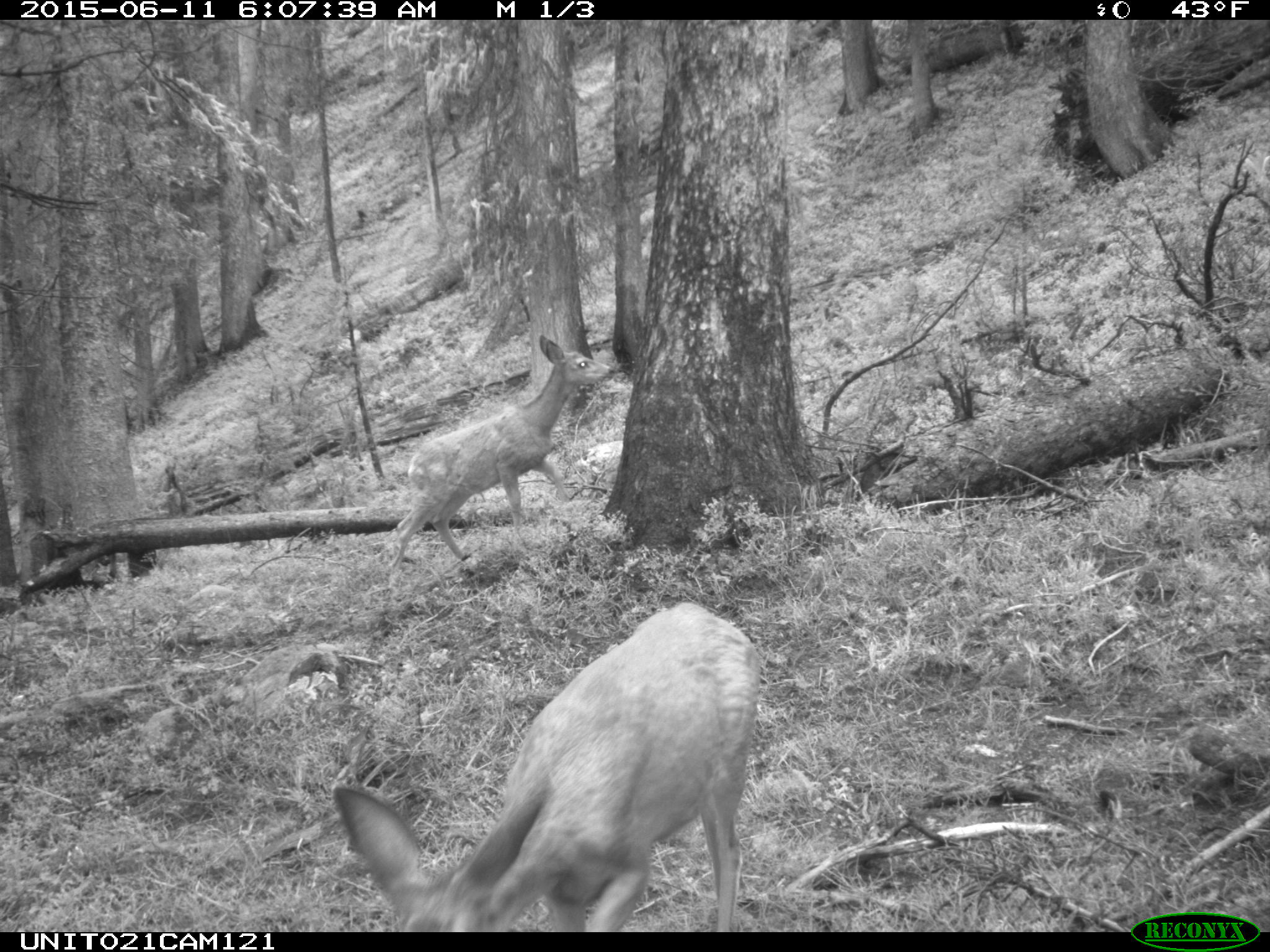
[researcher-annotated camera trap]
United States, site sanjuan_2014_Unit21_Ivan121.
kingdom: Animalia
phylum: Chordata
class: Mammalia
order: Artiodactyla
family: Cervidae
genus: Odocoileus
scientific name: Odocoileus hemionus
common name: mule deer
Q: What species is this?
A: Odocoileus hemionus (mule deer).